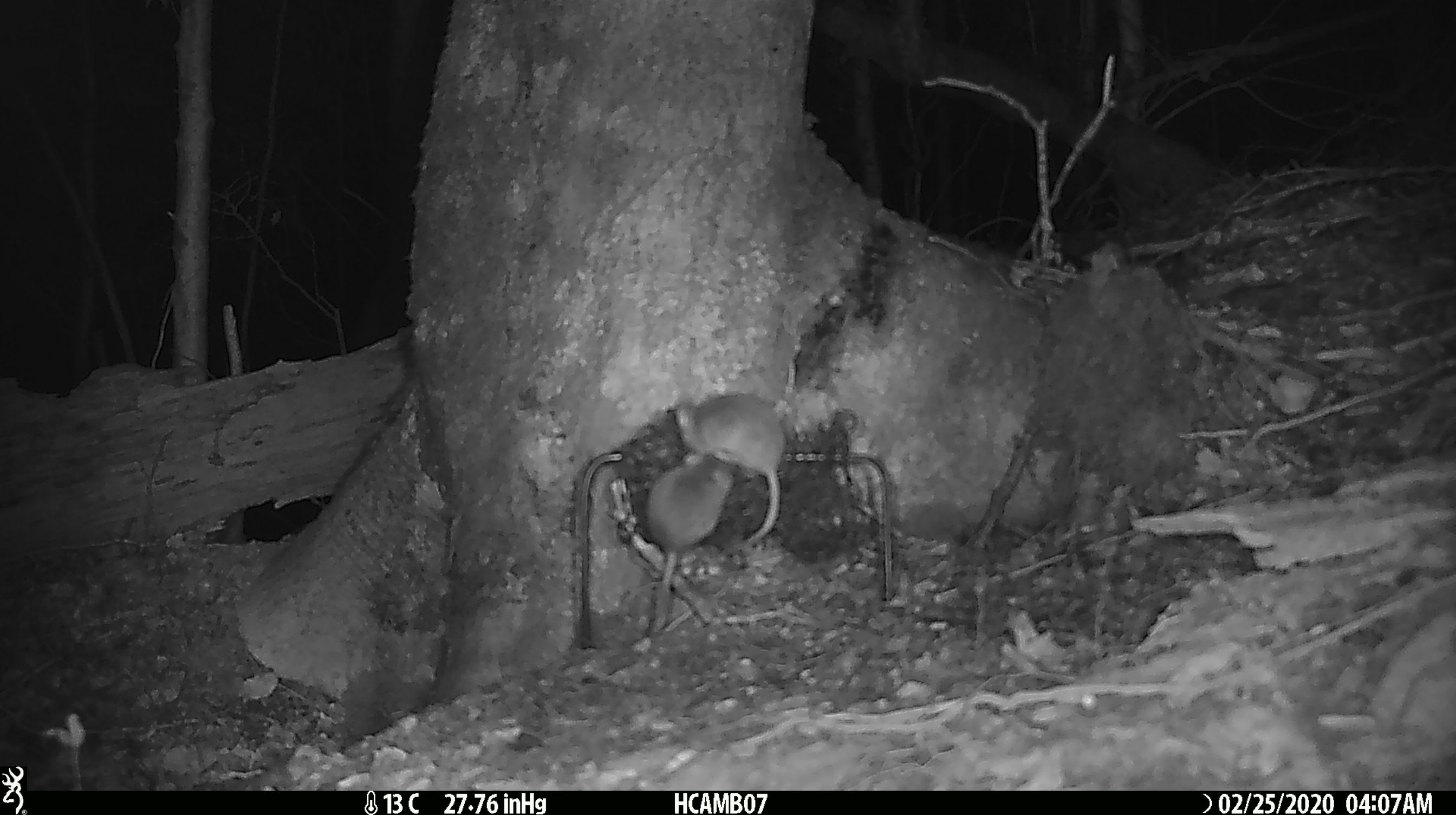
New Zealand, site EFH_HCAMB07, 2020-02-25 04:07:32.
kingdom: Animalia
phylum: Chordata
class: Mammalia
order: Rodentia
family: Muridae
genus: Mus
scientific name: Mus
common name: mouse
Mouse (Mus).